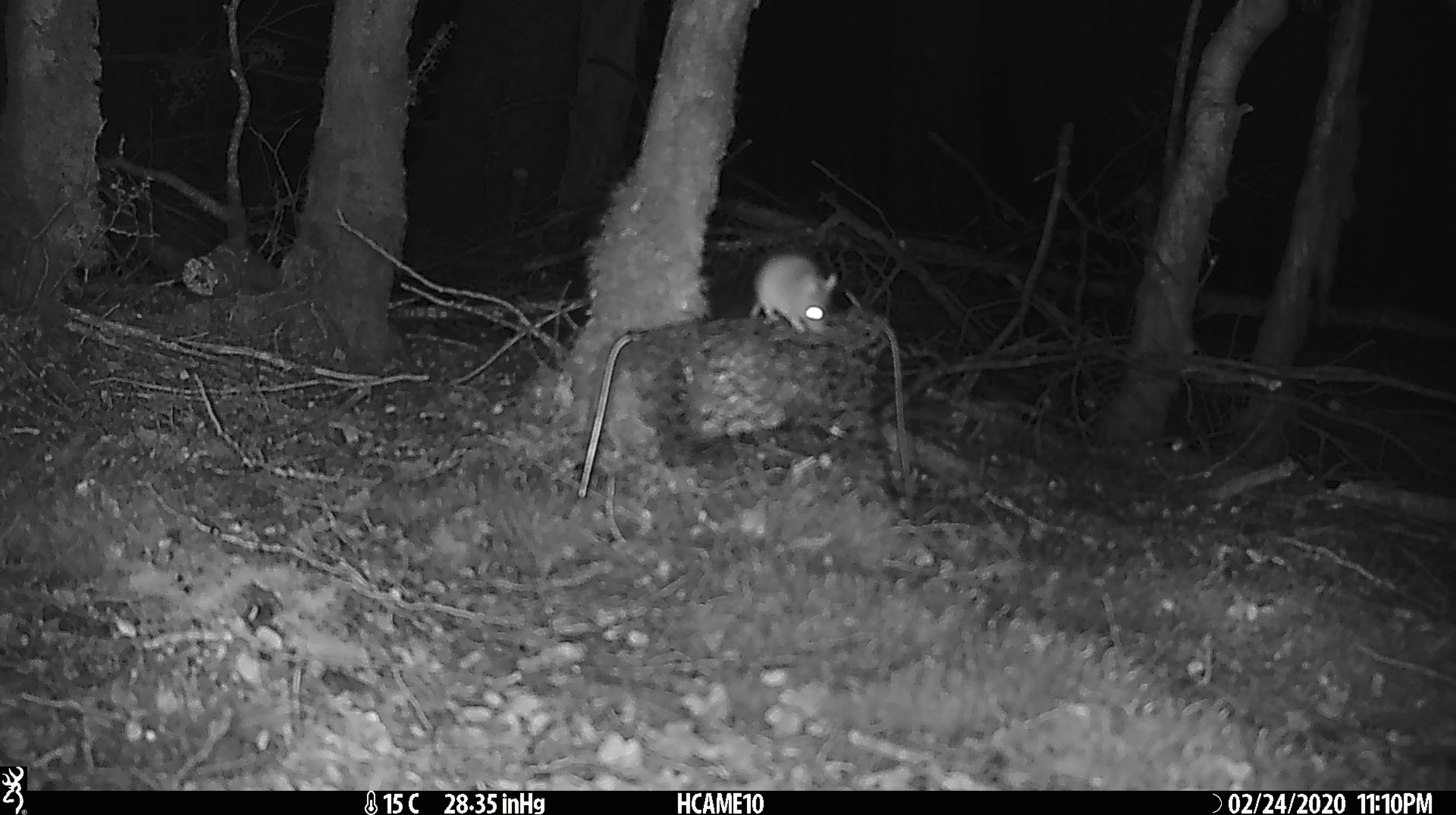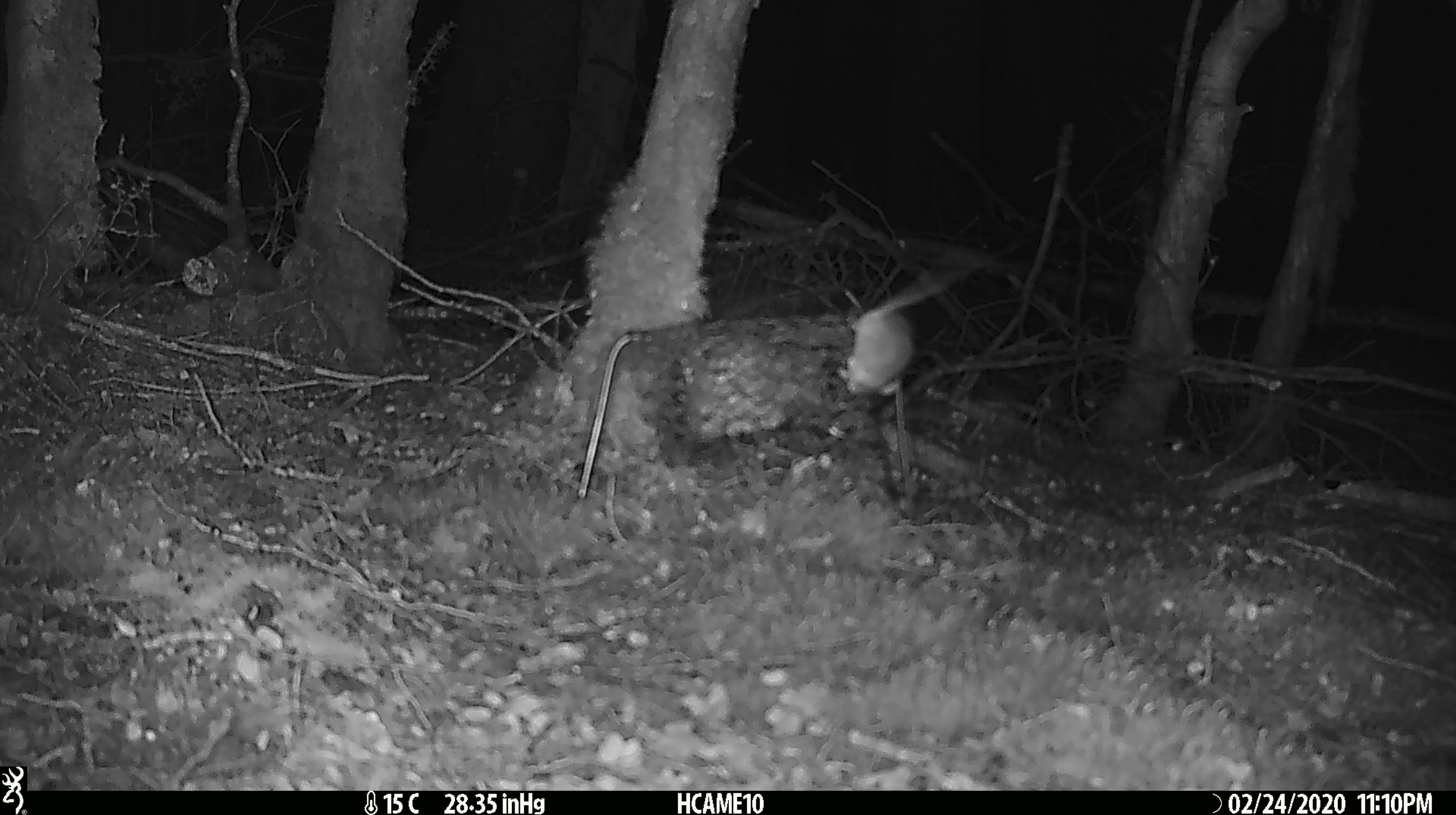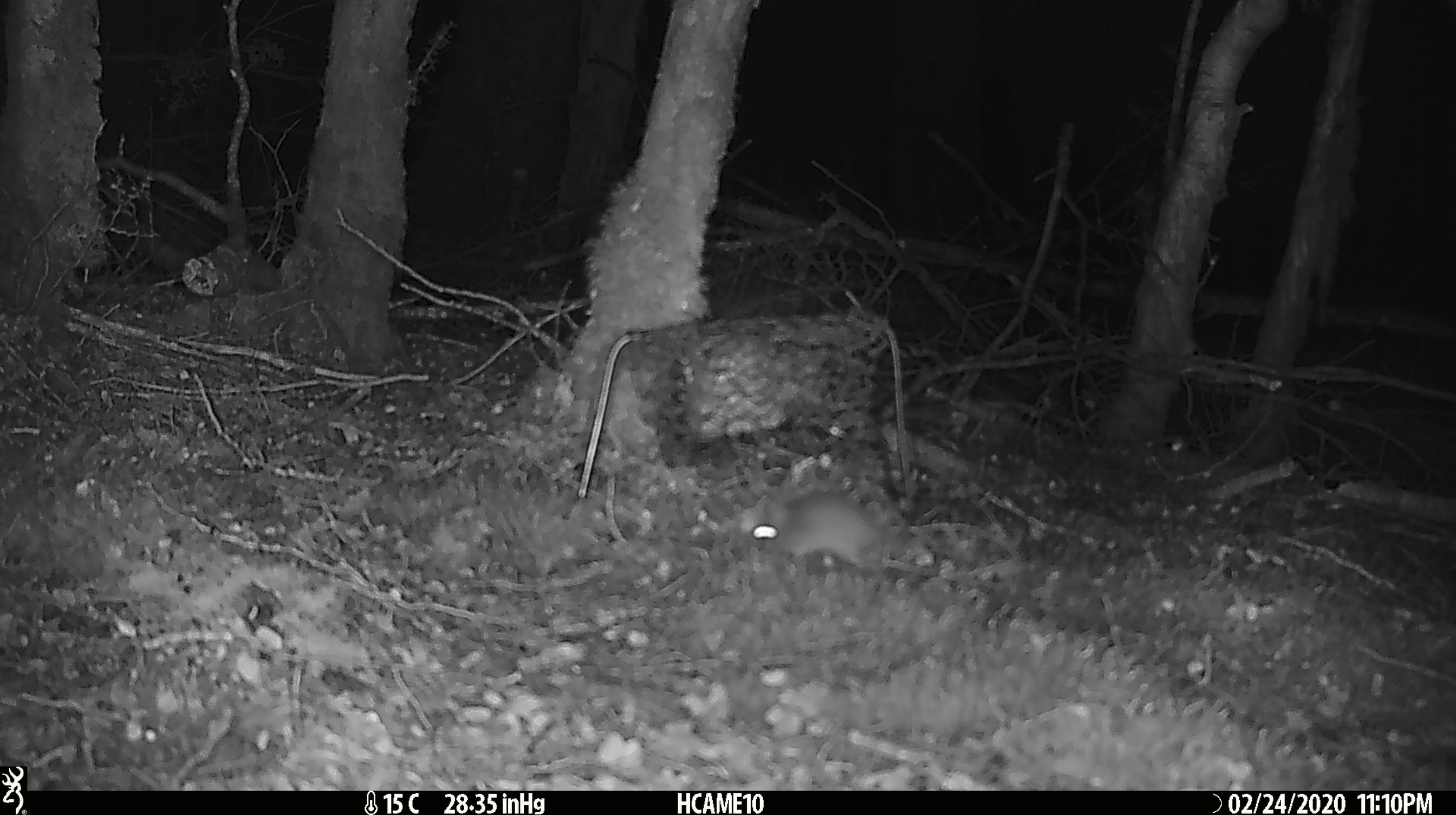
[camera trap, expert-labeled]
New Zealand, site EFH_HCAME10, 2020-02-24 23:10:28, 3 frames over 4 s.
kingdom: Animalia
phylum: Chordata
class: Mammalia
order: Rodentia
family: Muridae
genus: Mus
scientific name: Mus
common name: mouse